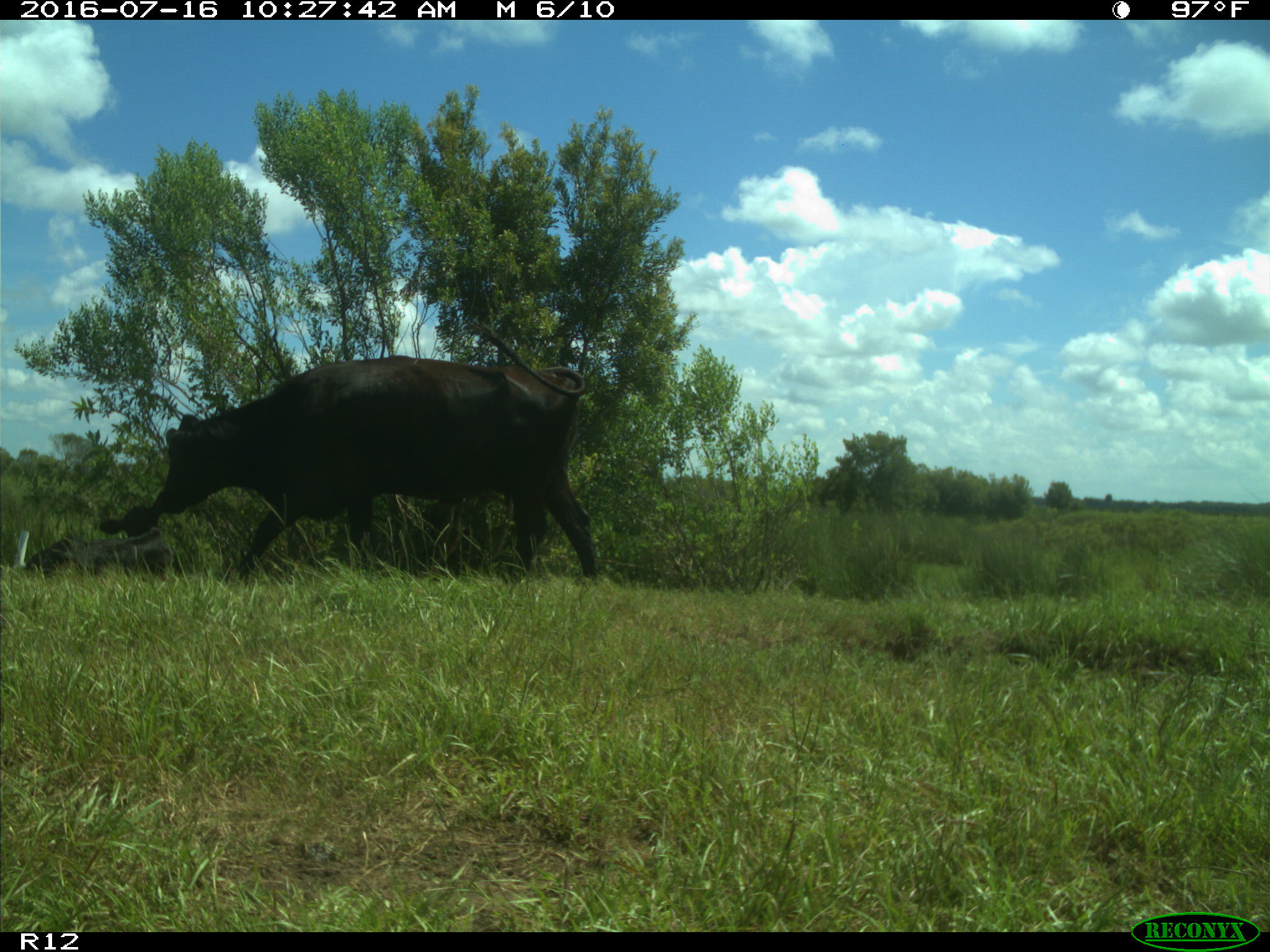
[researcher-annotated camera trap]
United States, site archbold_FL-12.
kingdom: Animalia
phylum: Chordata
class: Mammalia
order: Artiodactyla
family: Bovidae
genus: Bos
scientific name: Bos taurus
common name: domestic cow